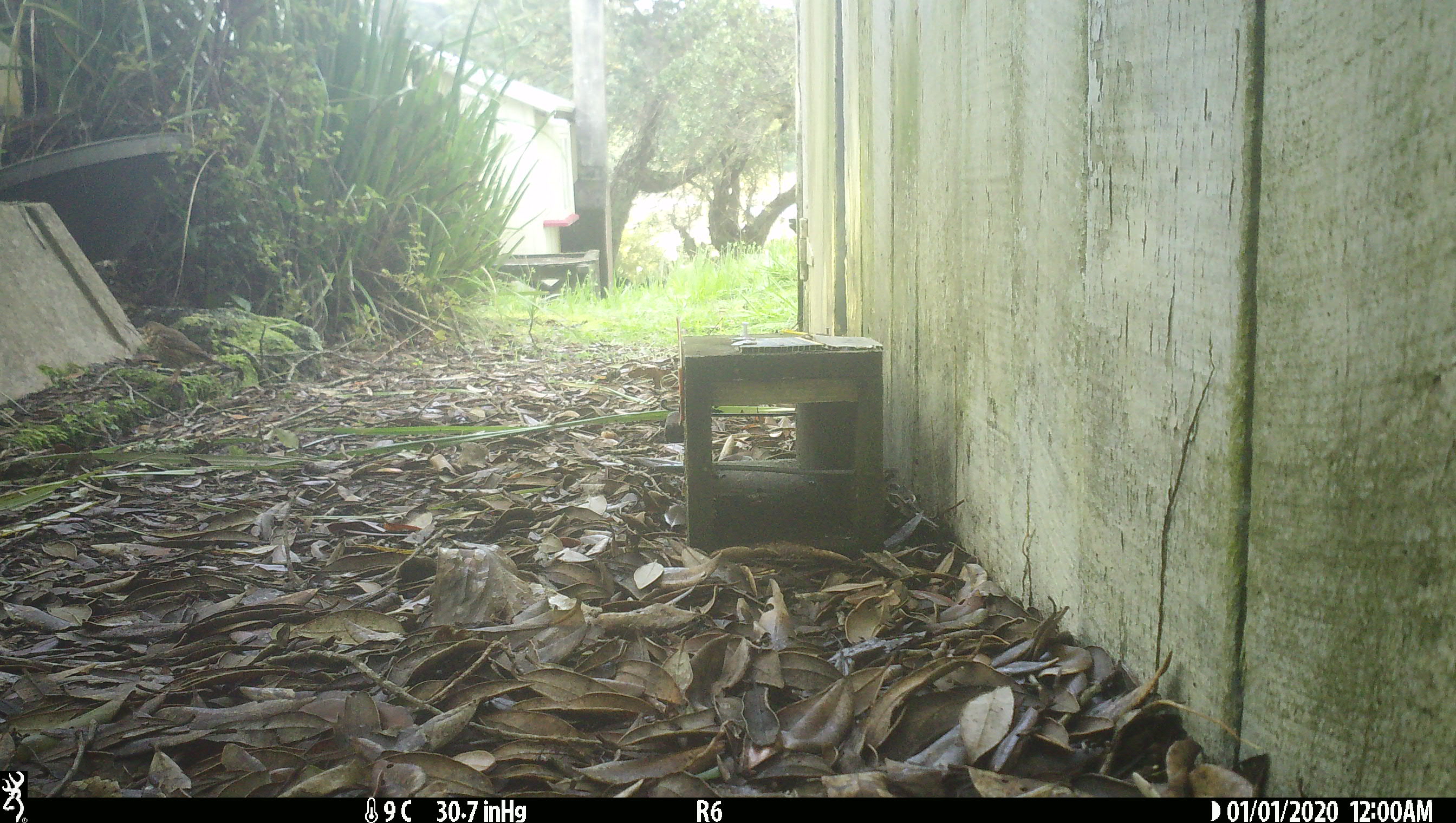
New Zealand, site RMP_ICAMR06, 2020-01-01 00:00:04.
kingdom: Animalia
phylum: Chordata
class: Aves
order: Passeriformes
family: Turdidae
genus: Turdus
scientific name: Turdus philomelos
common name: song thrush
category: thrush